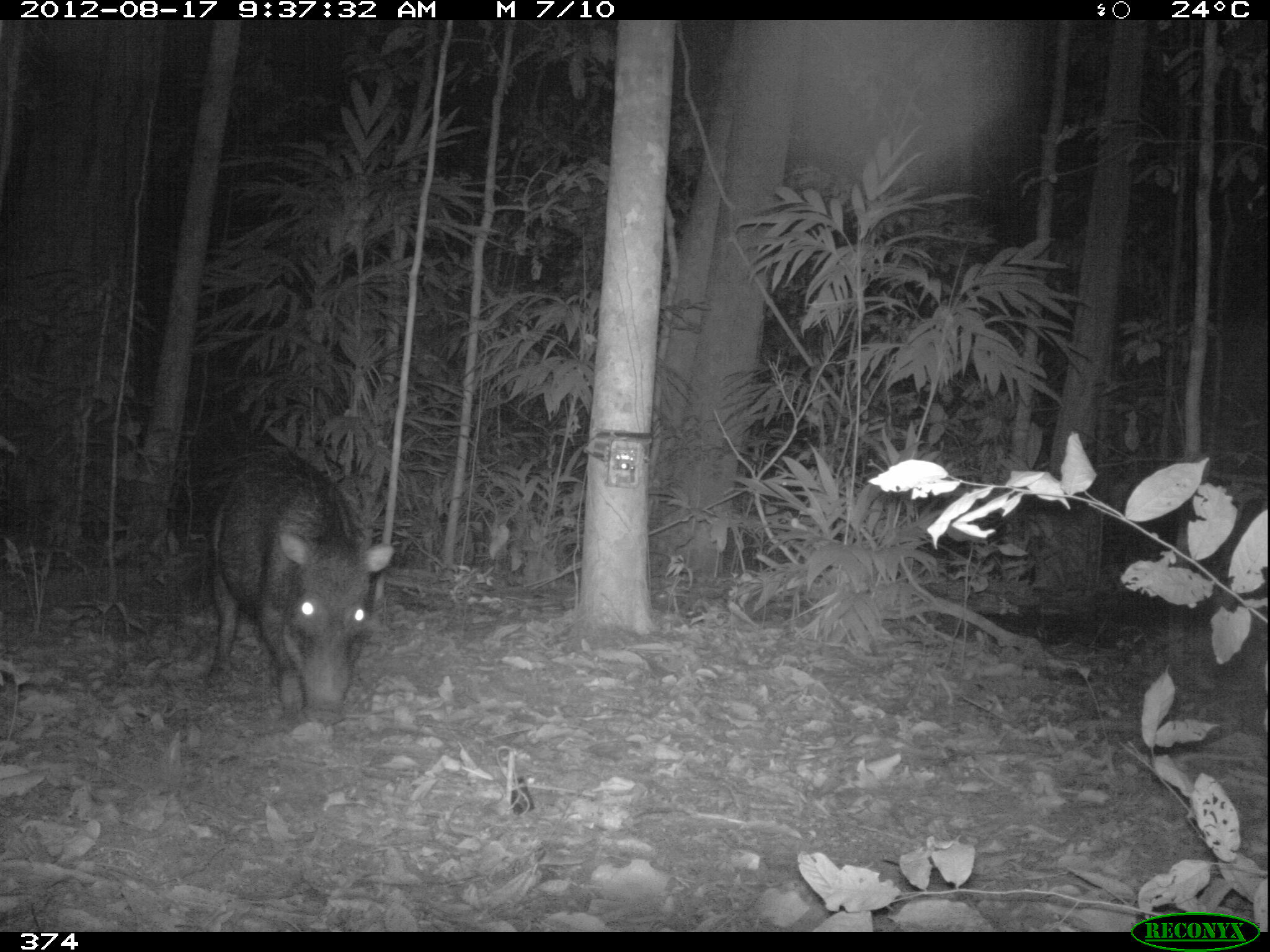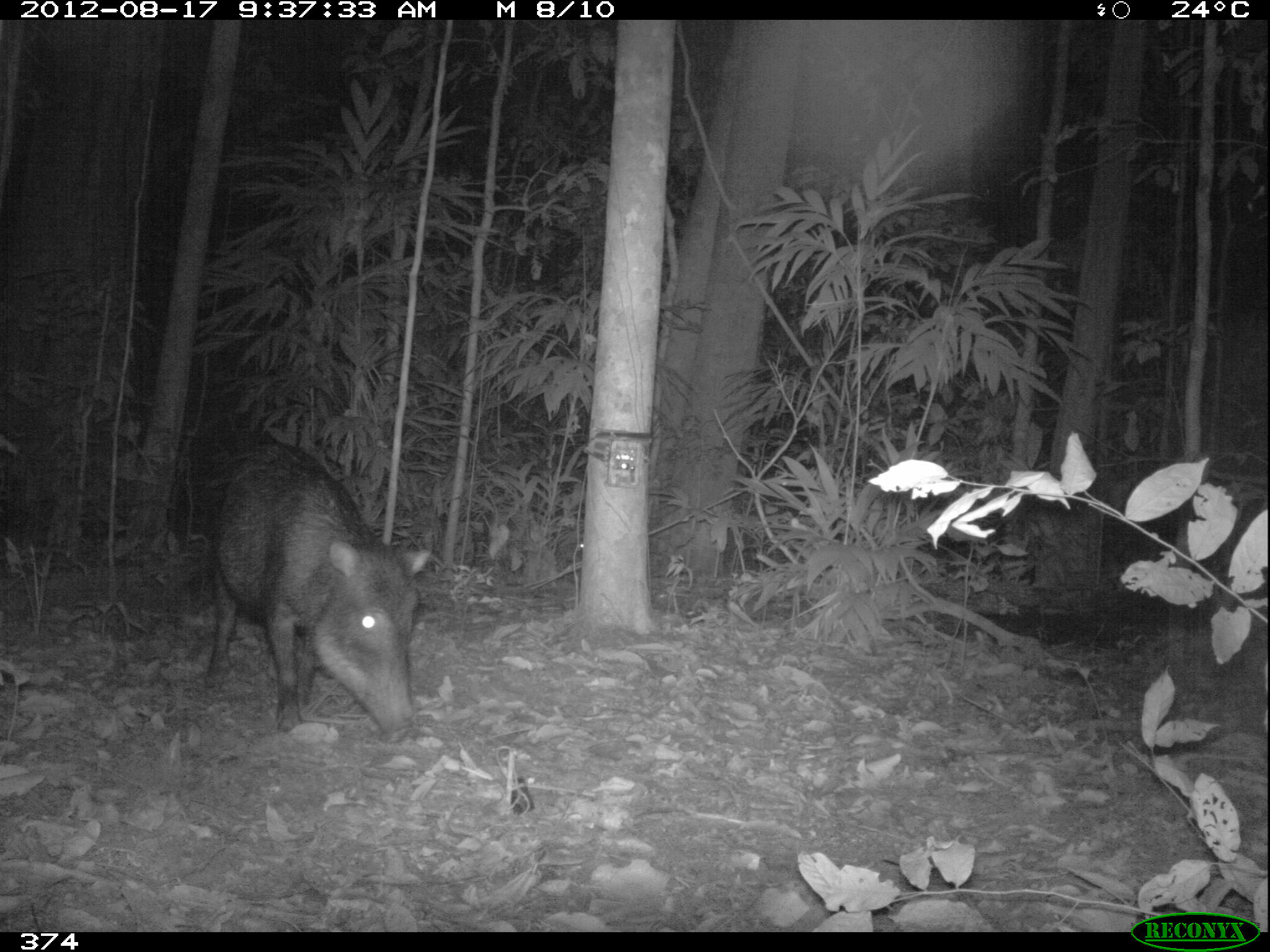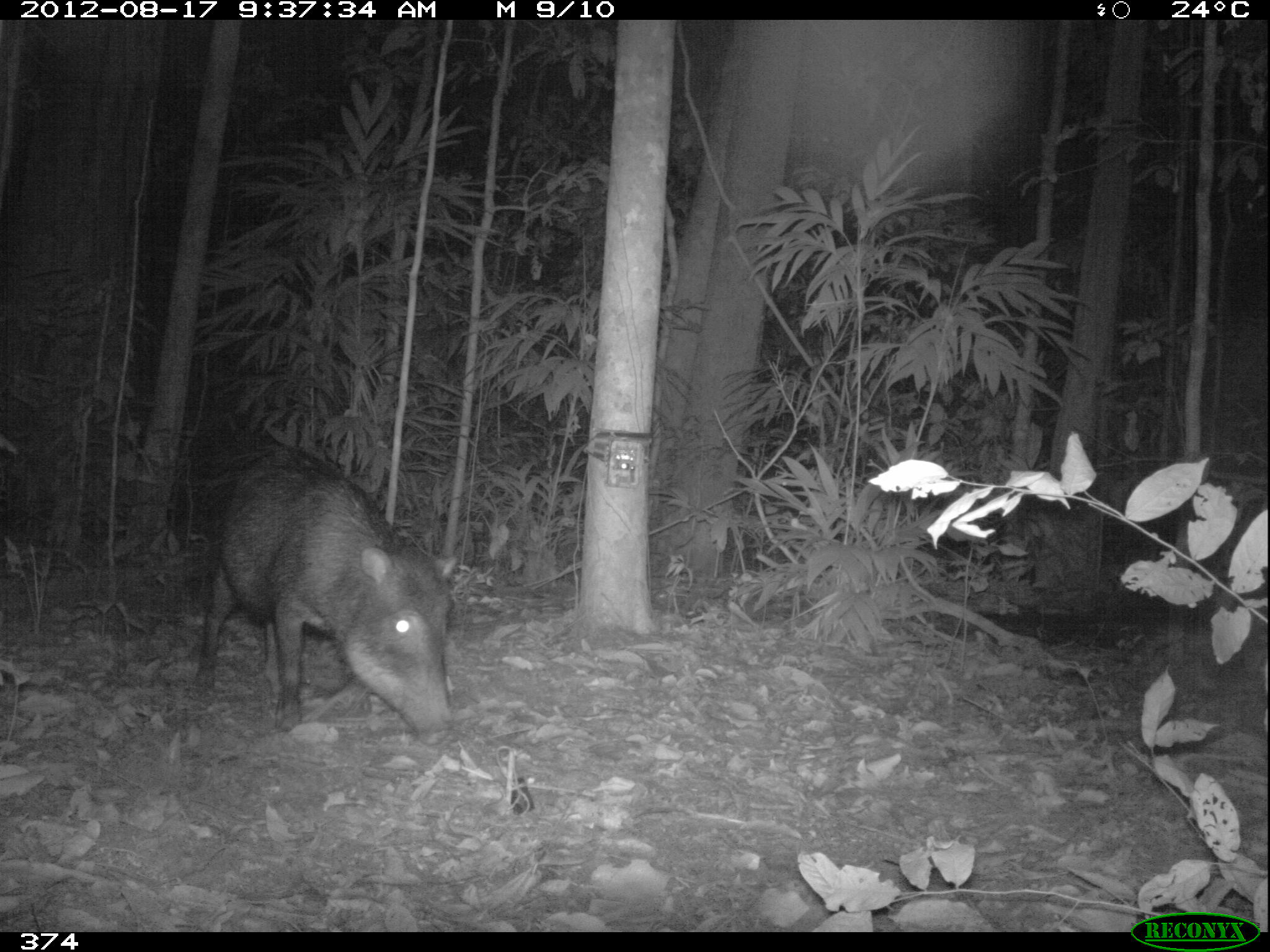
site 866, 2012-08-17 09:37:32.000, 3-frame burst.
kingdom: Animalia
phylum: Chordata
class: Mammalia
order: Artiodactyla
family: Tayassuidae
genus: Tayassu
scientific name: Tayassu pecari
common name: white-lipped peccary